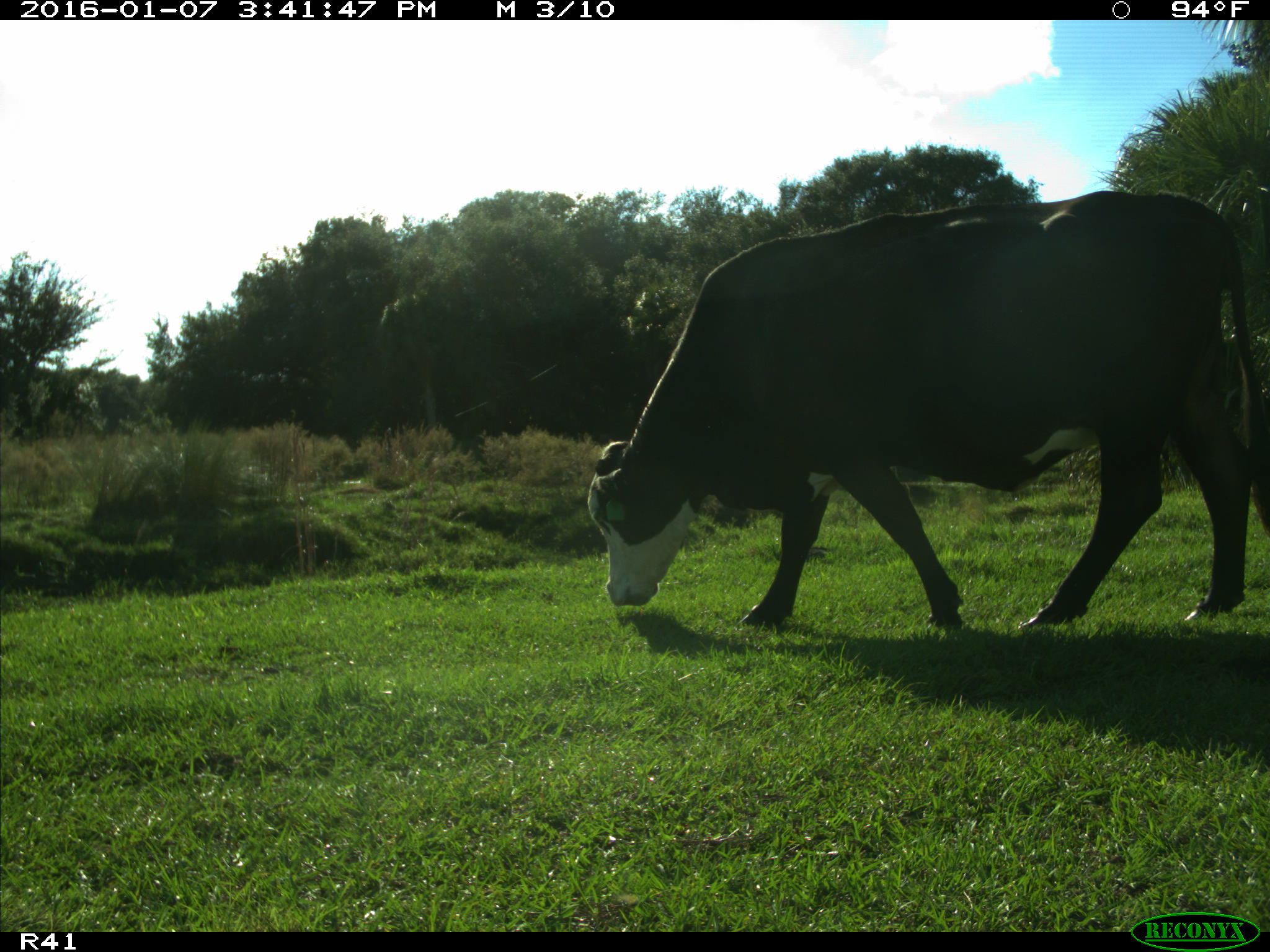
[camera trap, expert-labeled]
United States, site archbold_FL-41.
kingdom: Animalia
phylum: Chordata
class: Mammalia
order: Artiodactyla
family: Bovidae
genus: Bos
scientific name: Bos taurus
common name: domestic cow